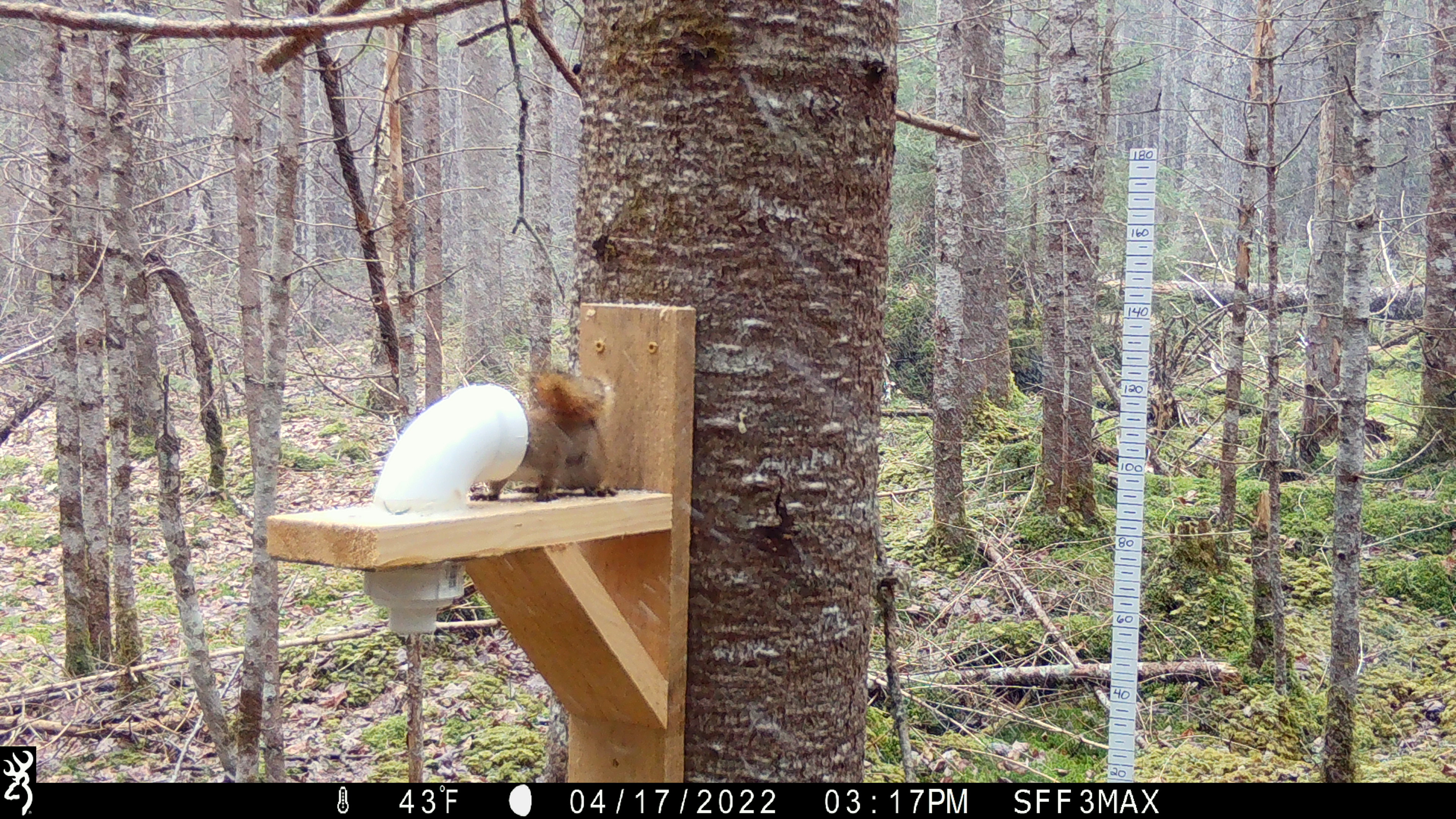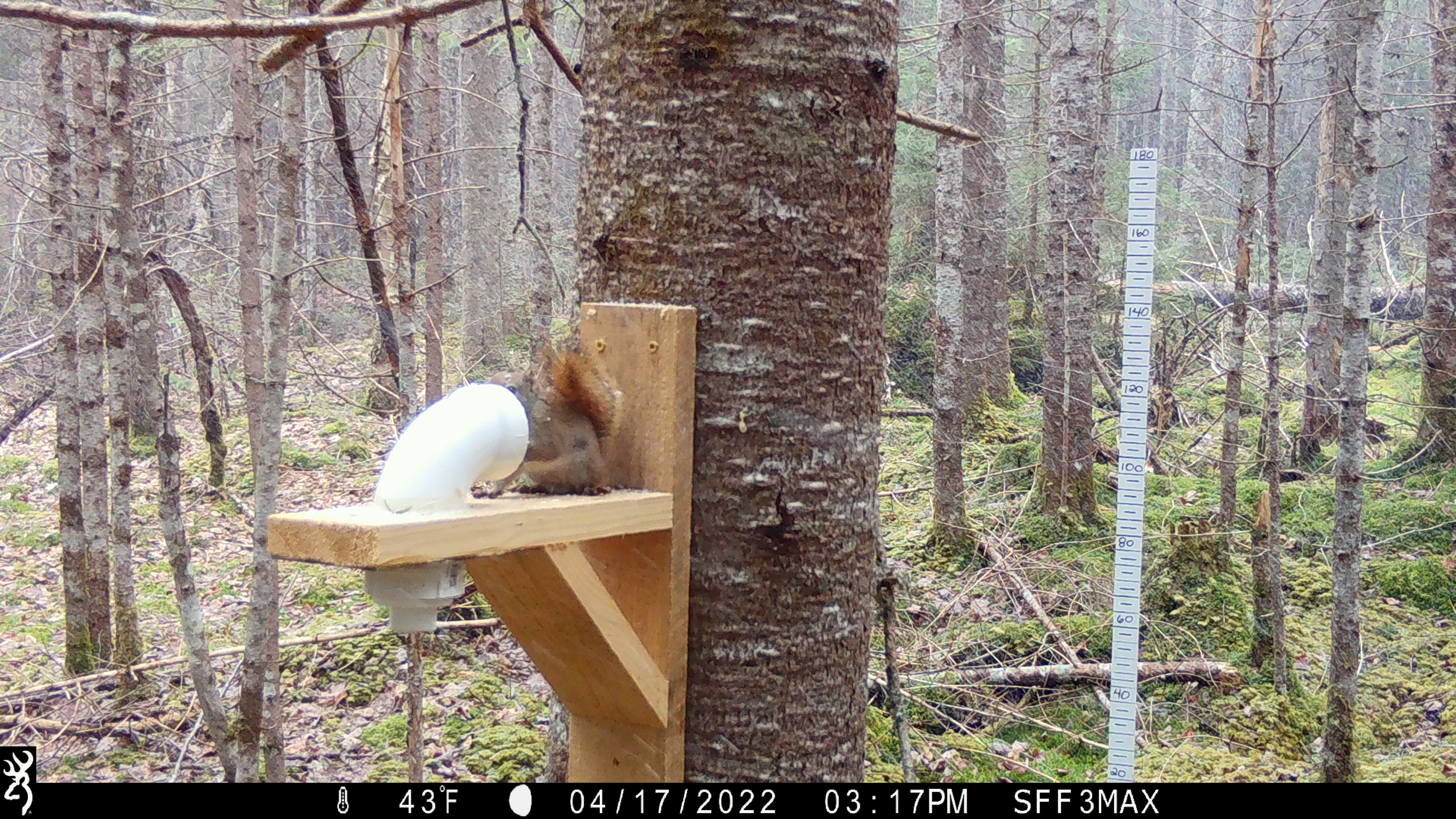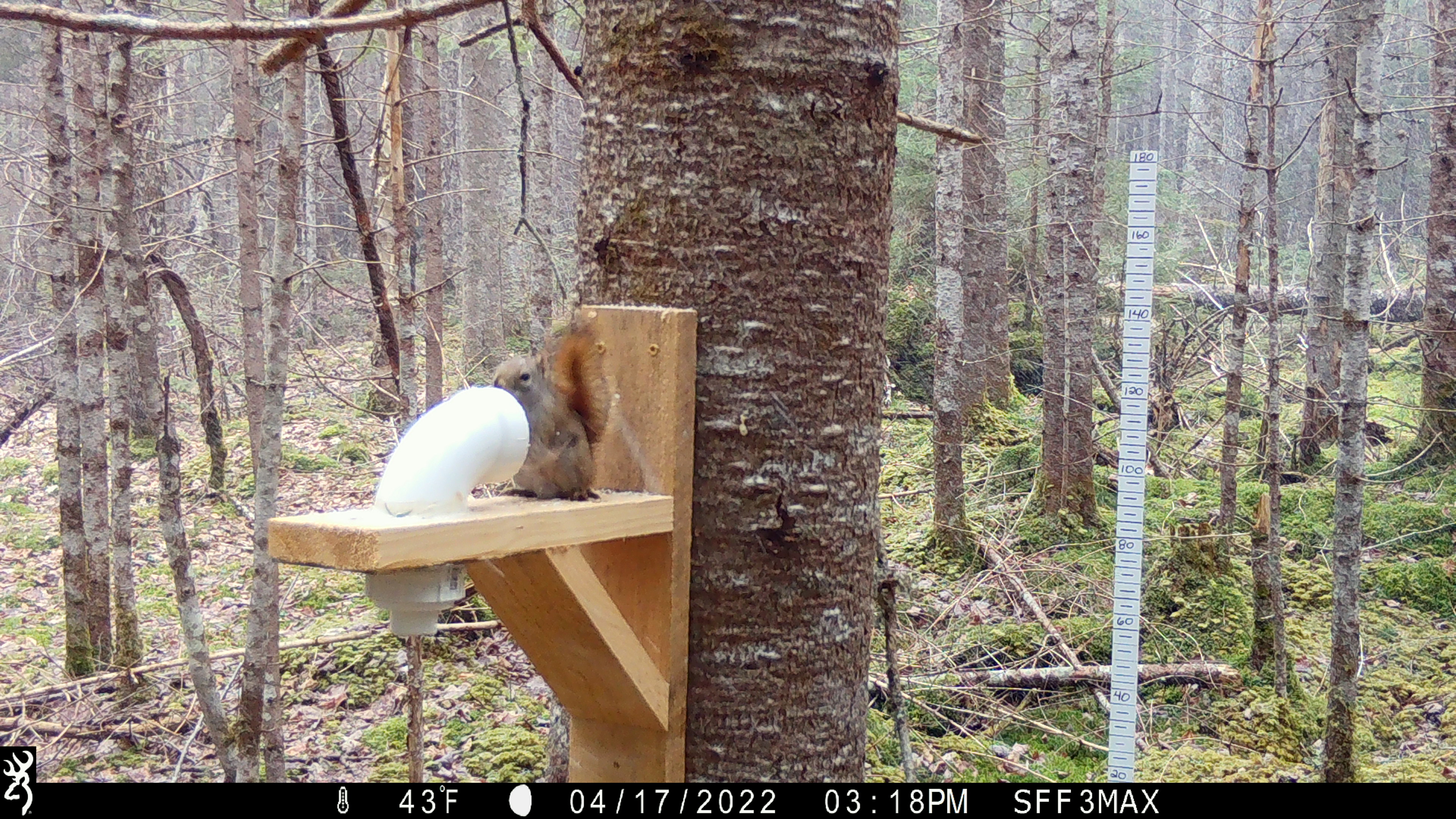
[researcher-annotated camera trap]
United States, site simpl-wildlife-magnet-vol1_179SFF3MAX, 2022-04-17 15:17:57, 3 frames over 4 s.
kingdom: Animalia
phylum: Chordata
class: Mammalia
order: Rodentia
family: Sciuridae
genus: Tamiasciurus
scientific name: Tamiasciurus hudsonicus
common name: red squirrel